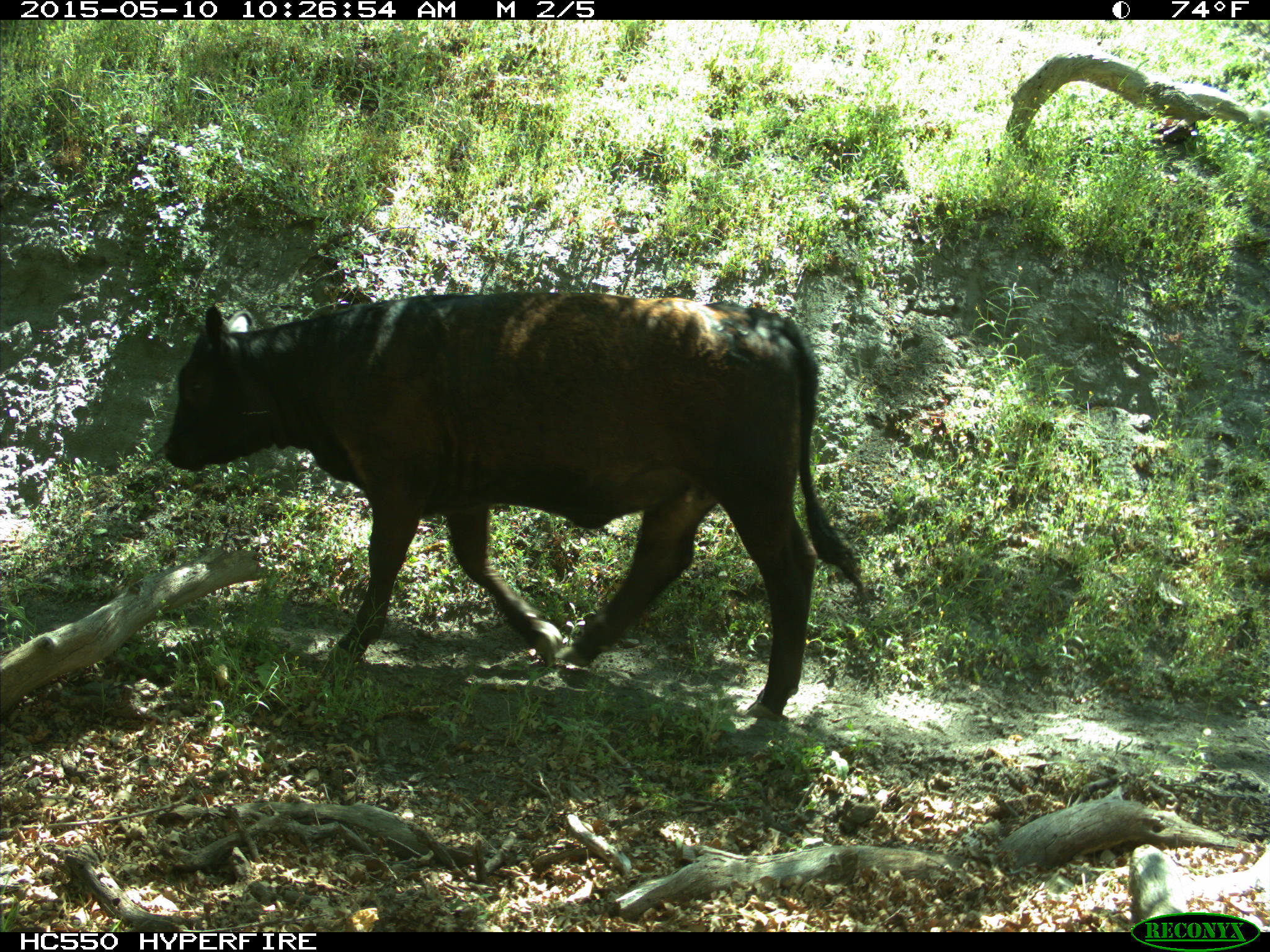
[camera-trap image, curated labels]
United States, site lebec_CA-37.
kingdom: Animalia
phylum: Chordata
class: Mammalia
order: Artiodactyla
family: Bovidae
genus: Bos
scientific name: Bos taurus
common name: domestic cow